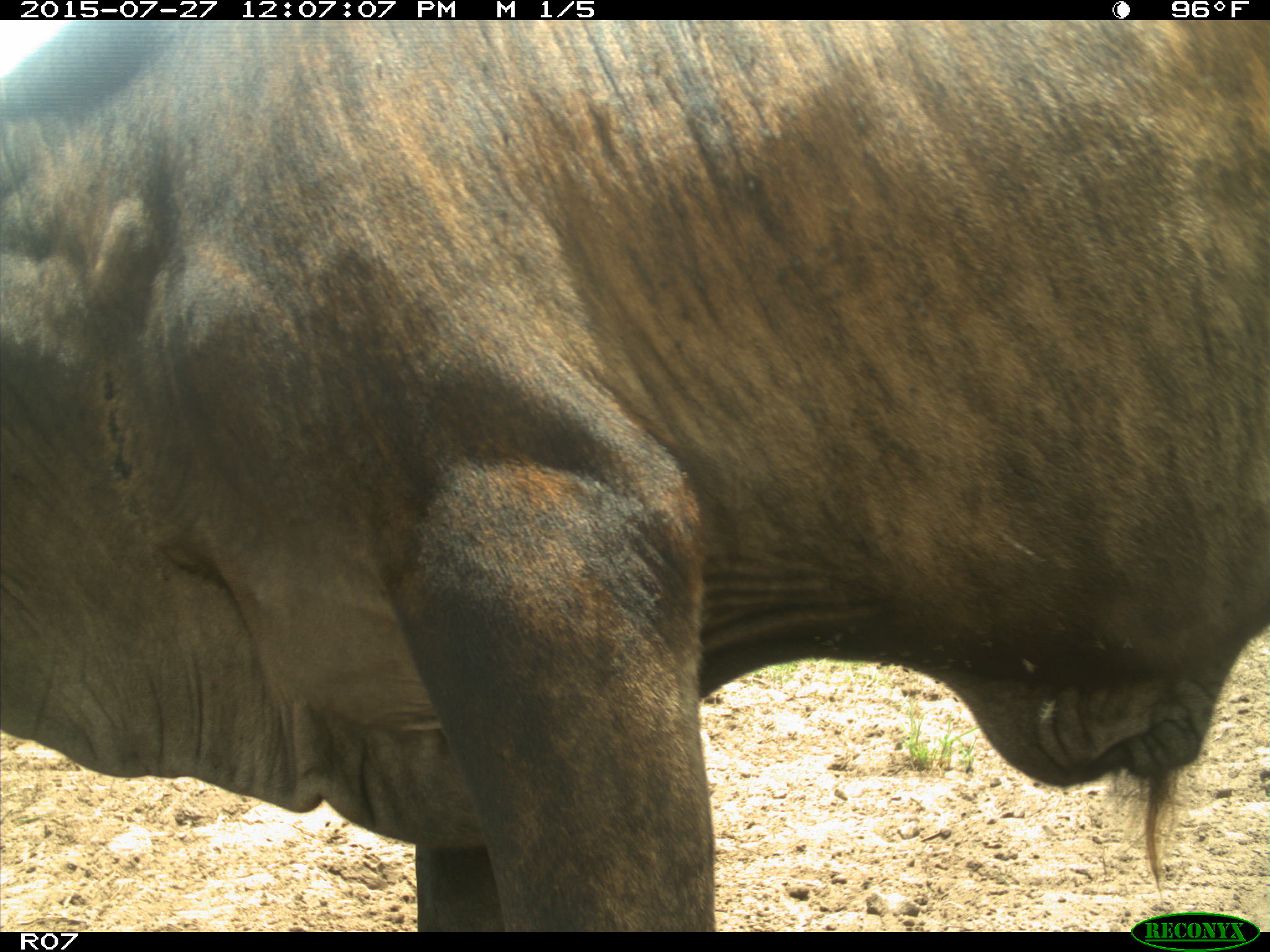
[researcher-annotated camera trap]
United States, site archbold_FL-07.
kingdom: Animalia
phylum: Chordata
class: Mammalia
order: Artiodactyla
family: Bovidae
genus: Bos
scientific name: Bos taurus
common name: domestic cow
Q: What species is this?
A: Bos taurus (domestic cow).